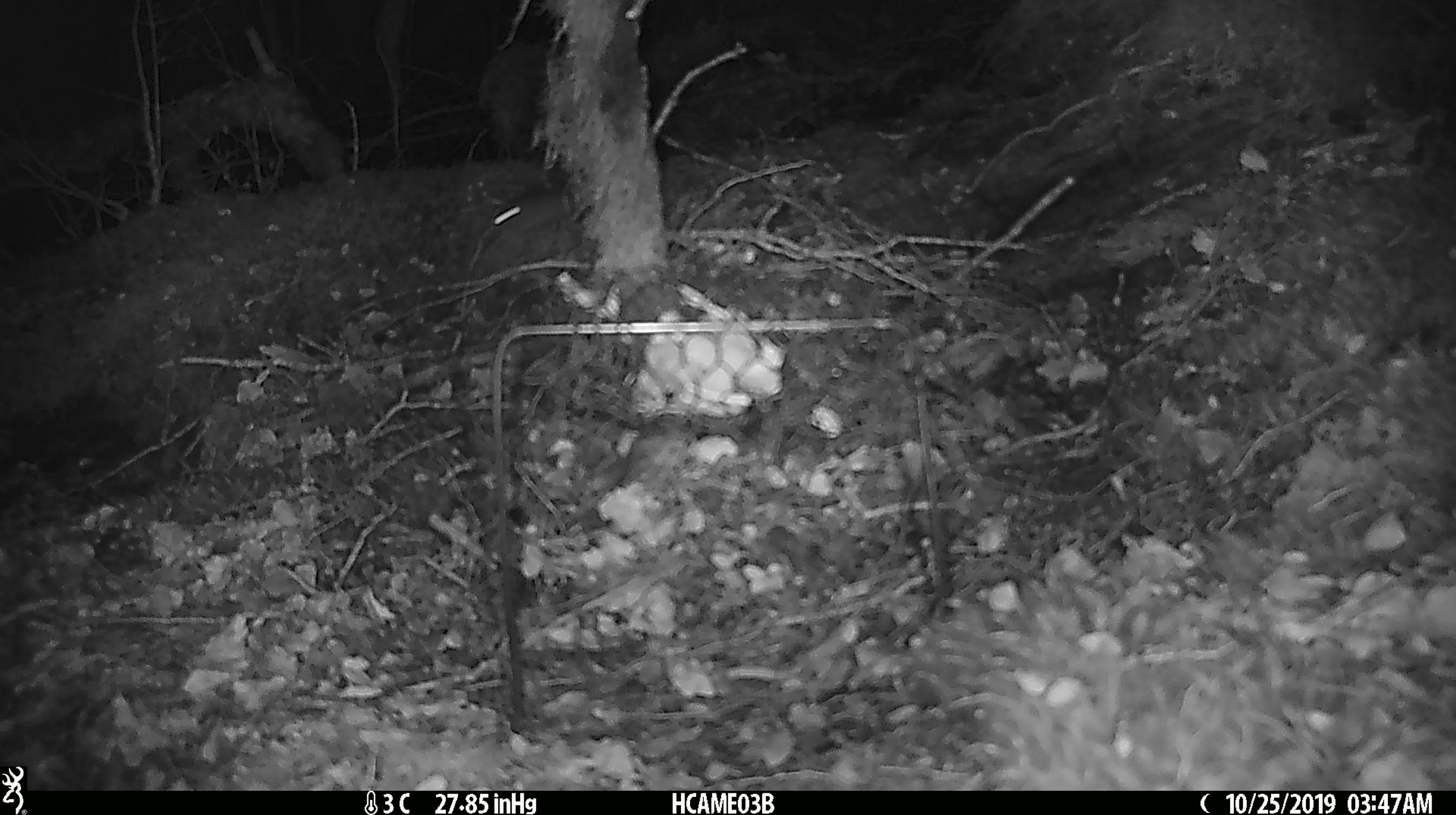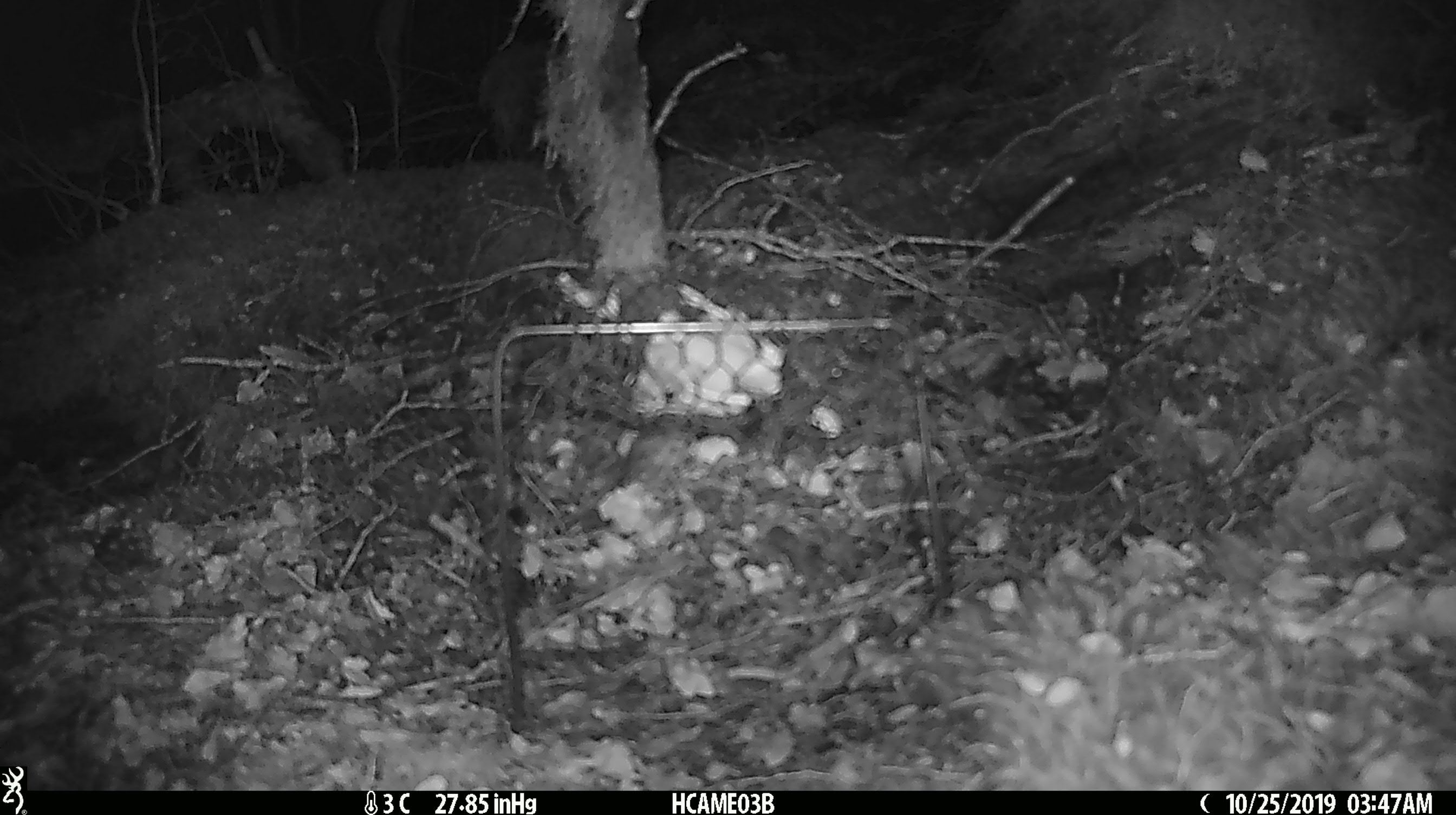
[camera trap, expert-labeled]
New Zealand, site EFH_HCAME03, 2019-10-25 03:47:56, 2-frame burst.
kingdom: Animalia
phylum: Chordata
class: Mammalia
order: Rodentia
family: Muridae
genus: Mus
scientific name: Mus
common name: mouse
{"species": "mouse (Mus)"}